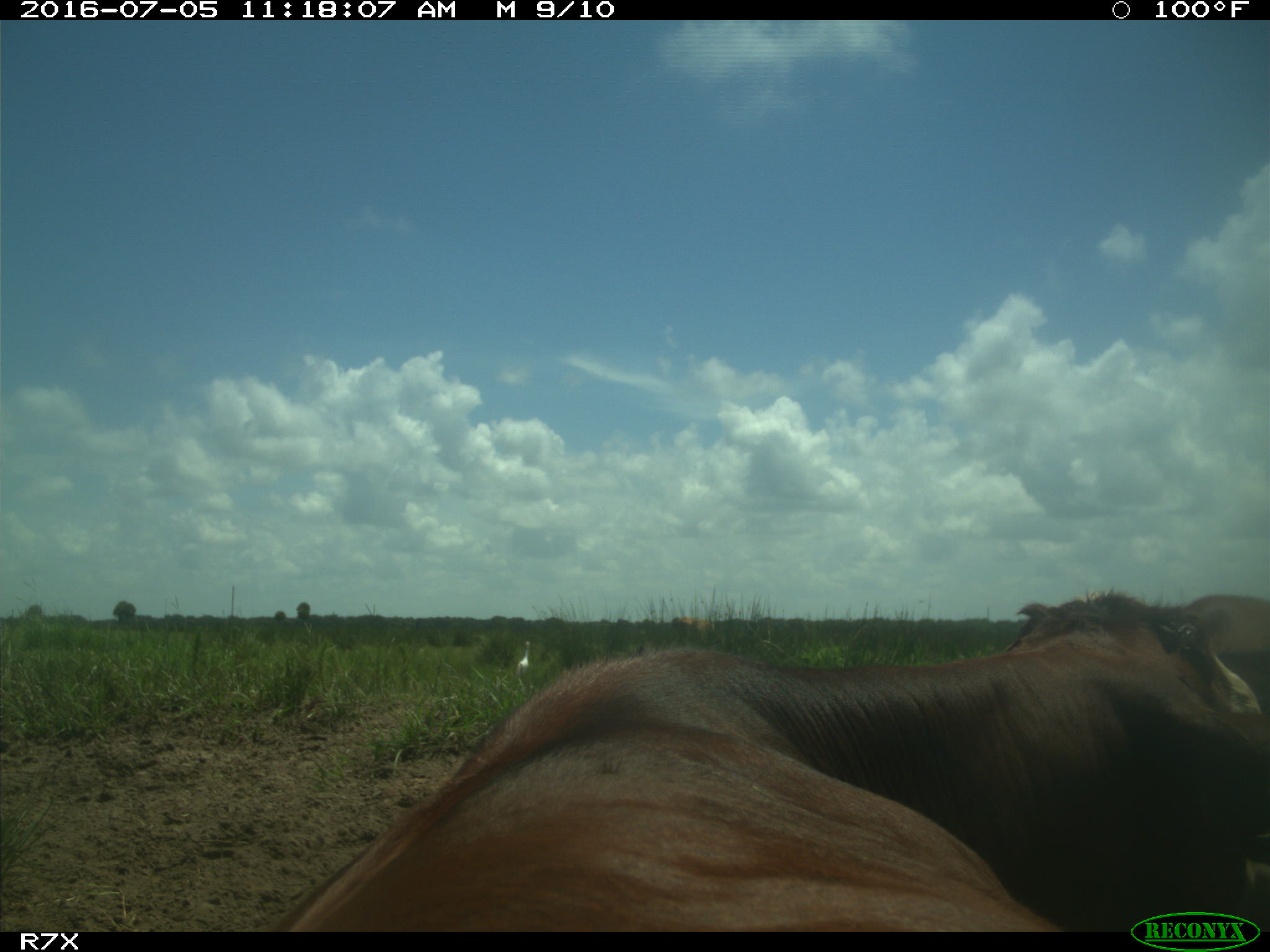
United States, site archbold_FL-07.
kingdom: Animalia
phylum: Chordata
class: Mammalia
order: Artiodactyla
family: Bovidae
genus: Bos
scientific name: Bos taurus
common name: domestic cow